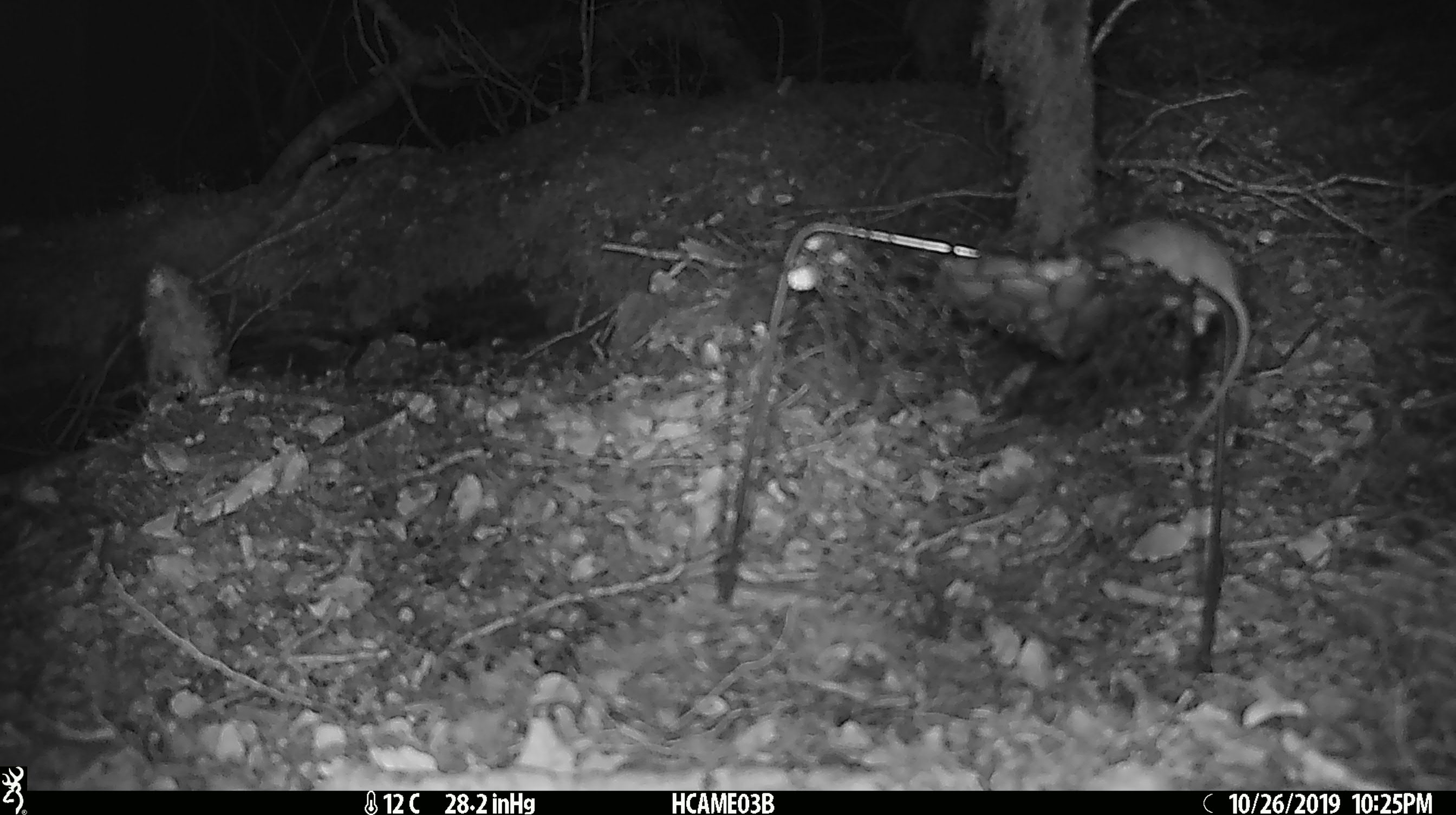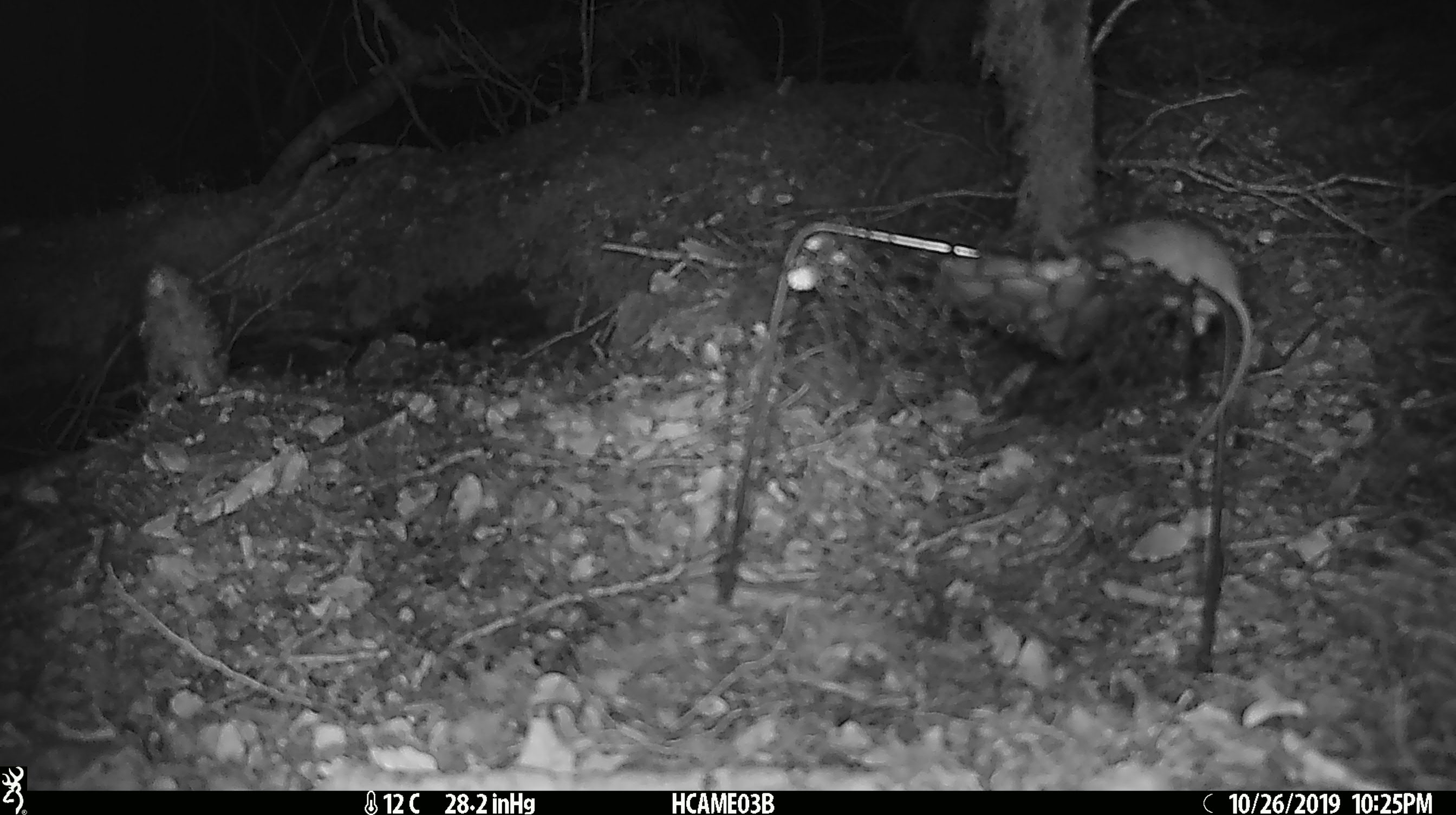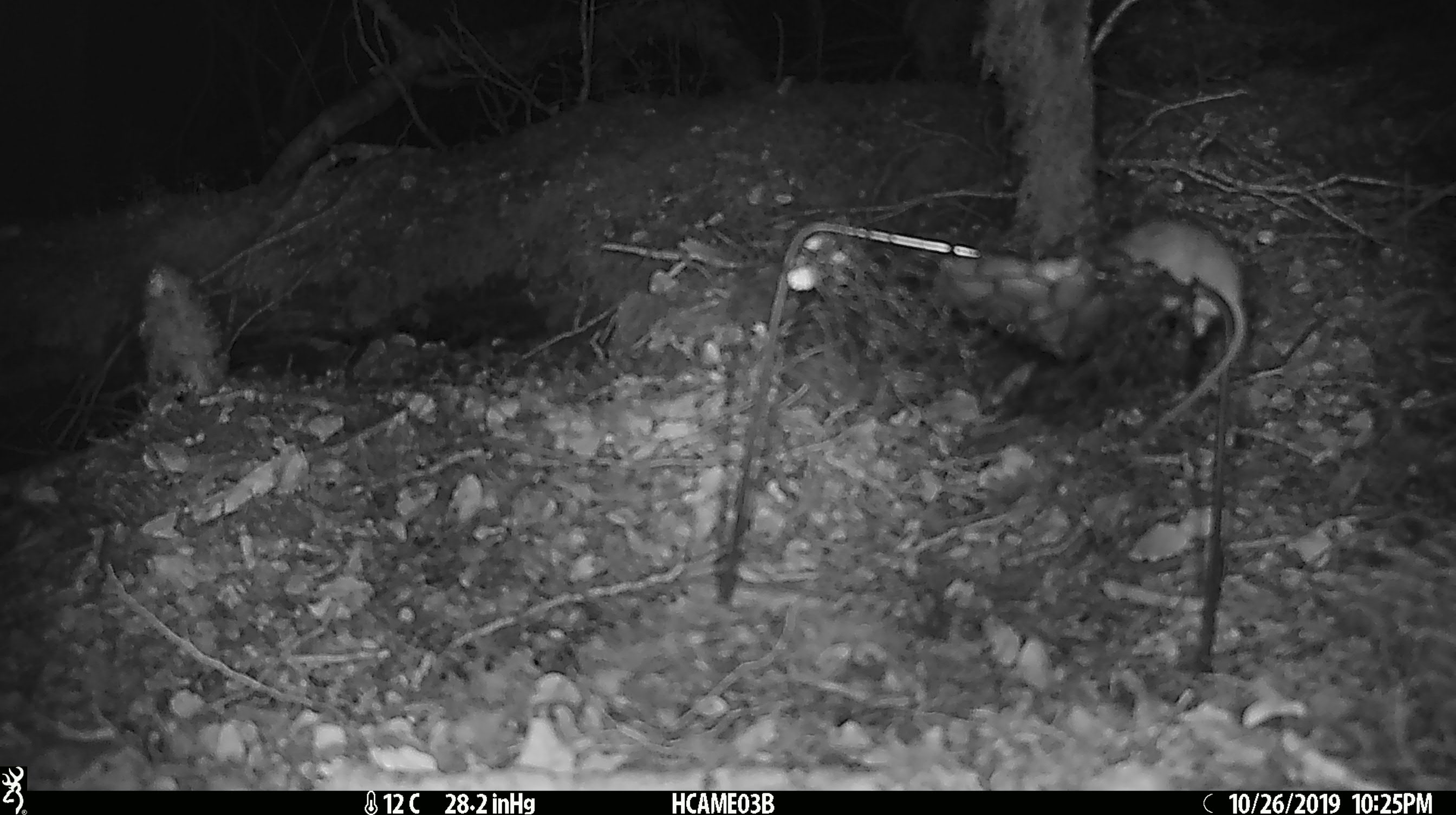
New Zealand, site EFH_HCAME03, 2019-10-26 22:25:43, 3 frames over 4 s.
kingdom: Animalia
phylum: Chordata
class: Mammalia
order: Rodentia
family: Muridae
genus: Mus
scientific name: Mus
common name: mouse